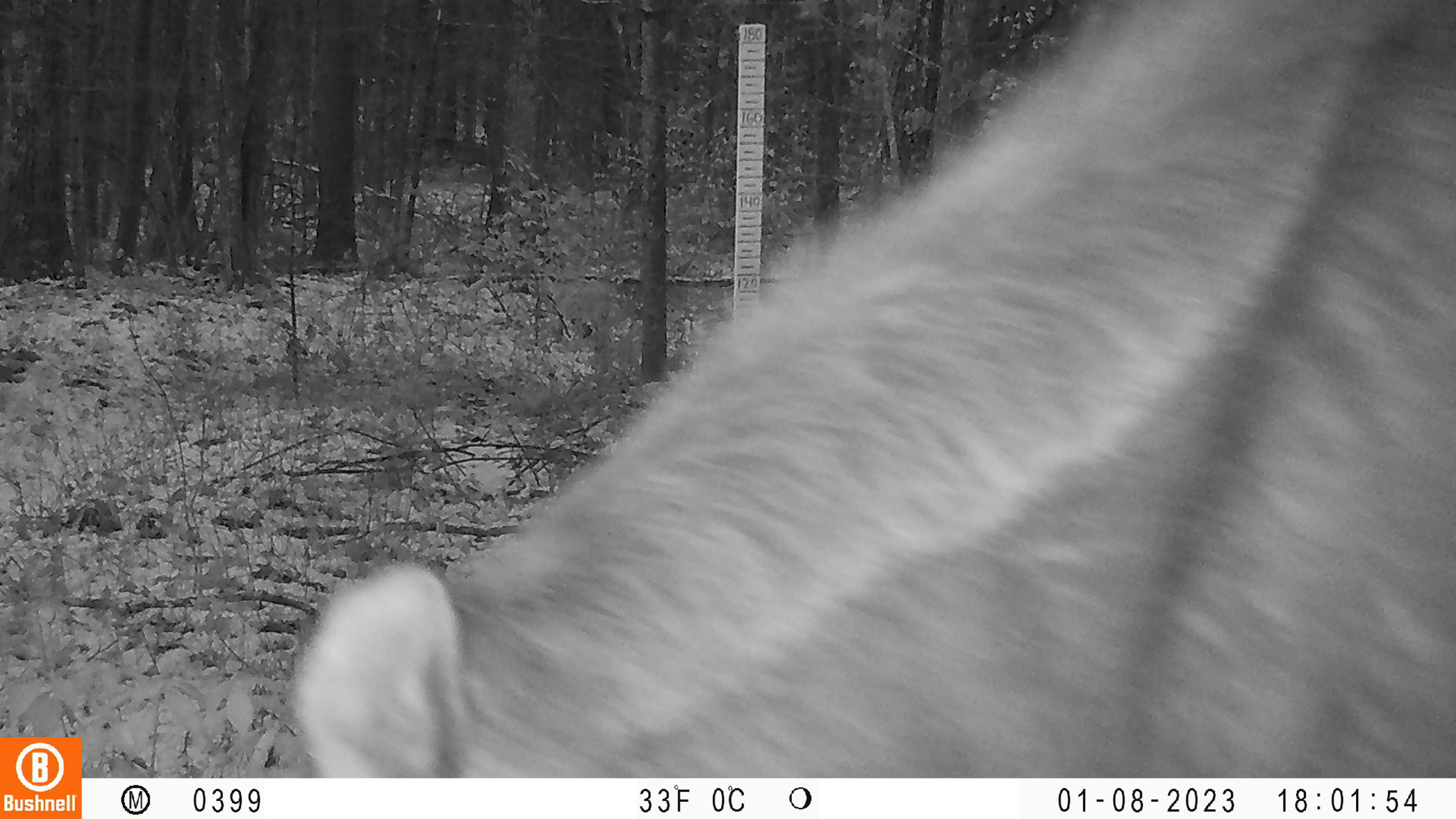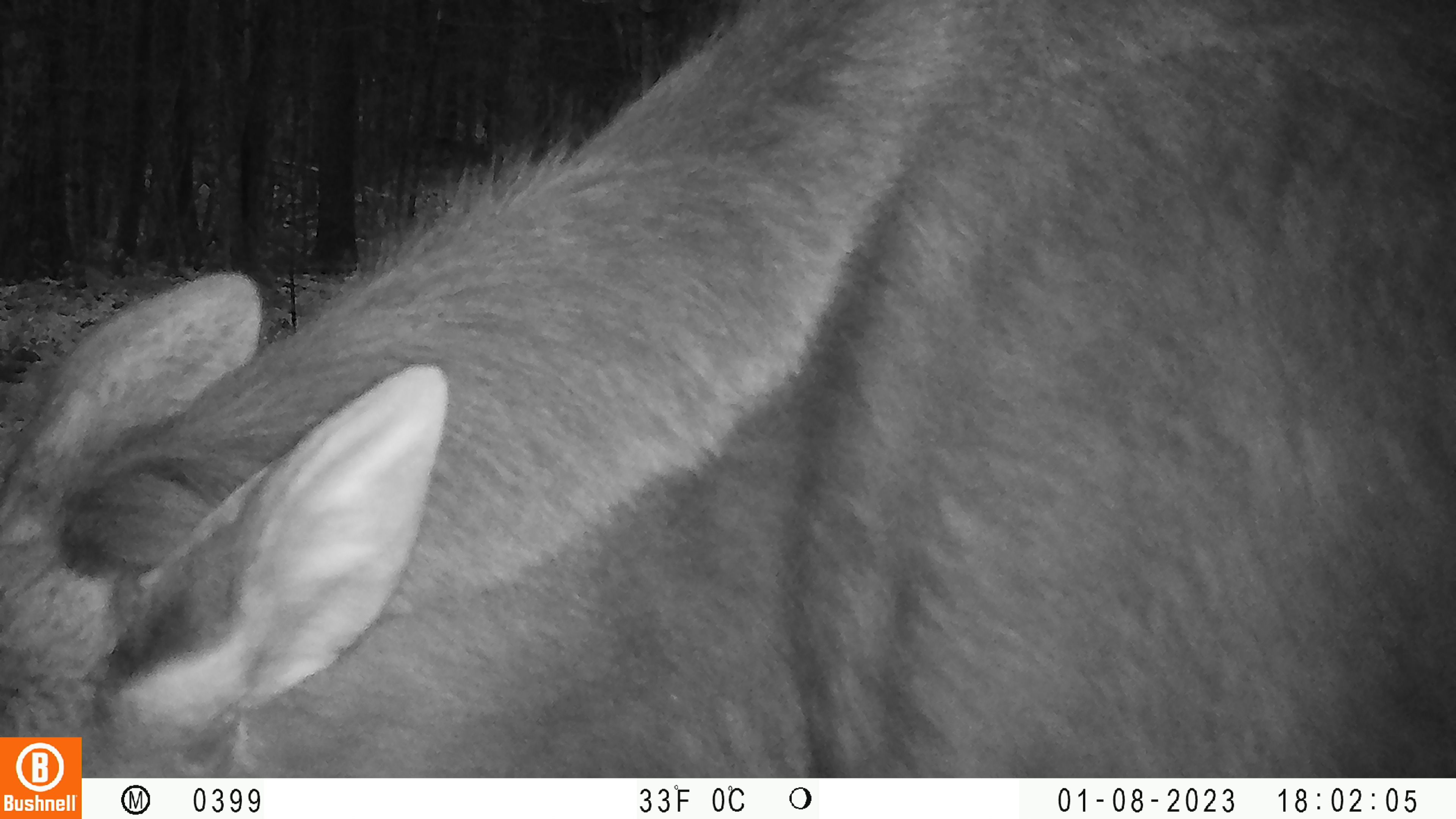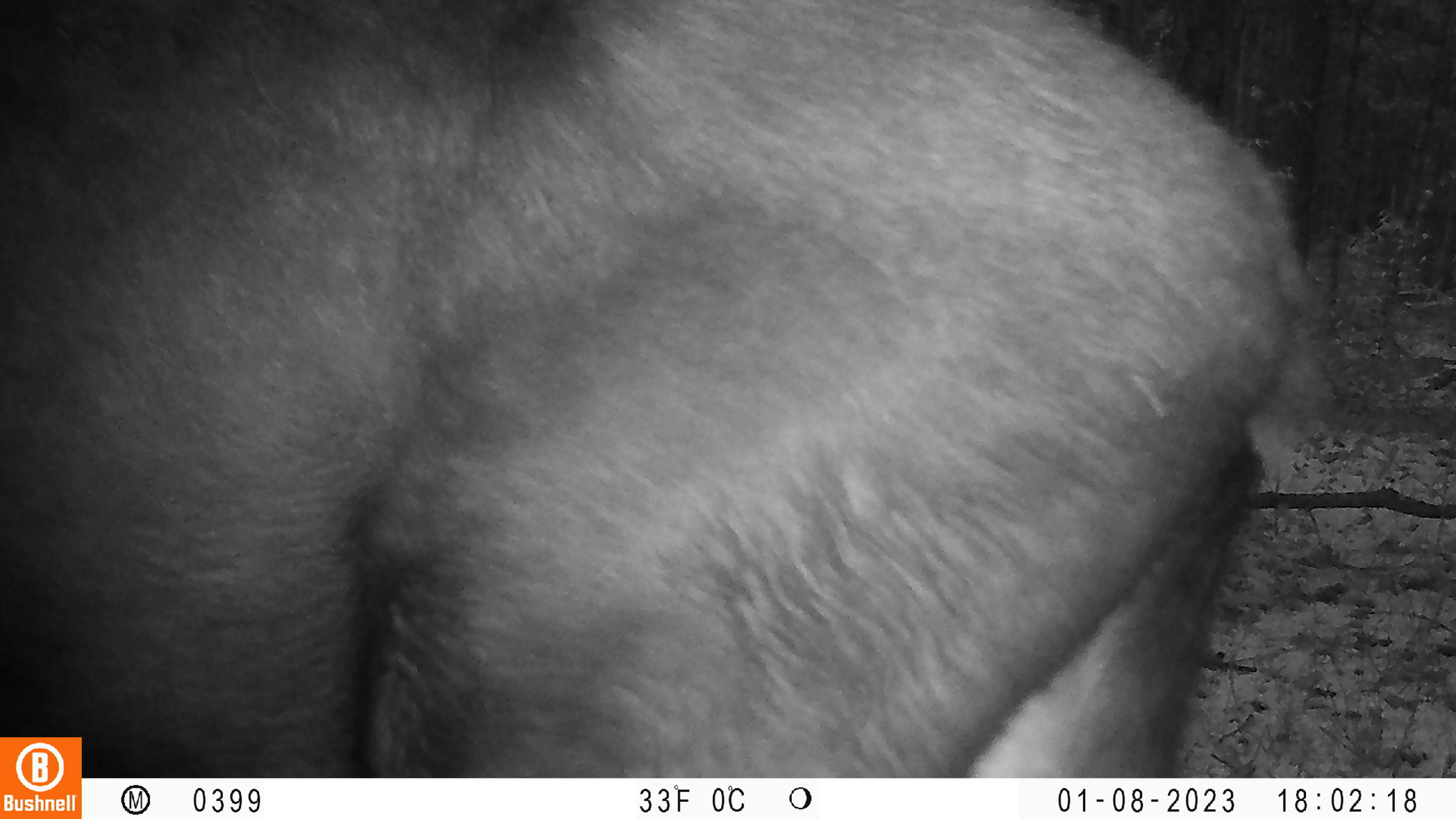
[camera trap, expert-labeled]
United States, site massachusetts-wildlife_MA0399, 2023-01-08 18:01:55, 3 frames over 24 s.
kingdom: Animalia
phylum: Chordata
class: Mammalia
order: Artiodactyla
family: Cervidae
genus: Alces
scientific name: Alces alces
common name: moose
Moose (Alces alces).